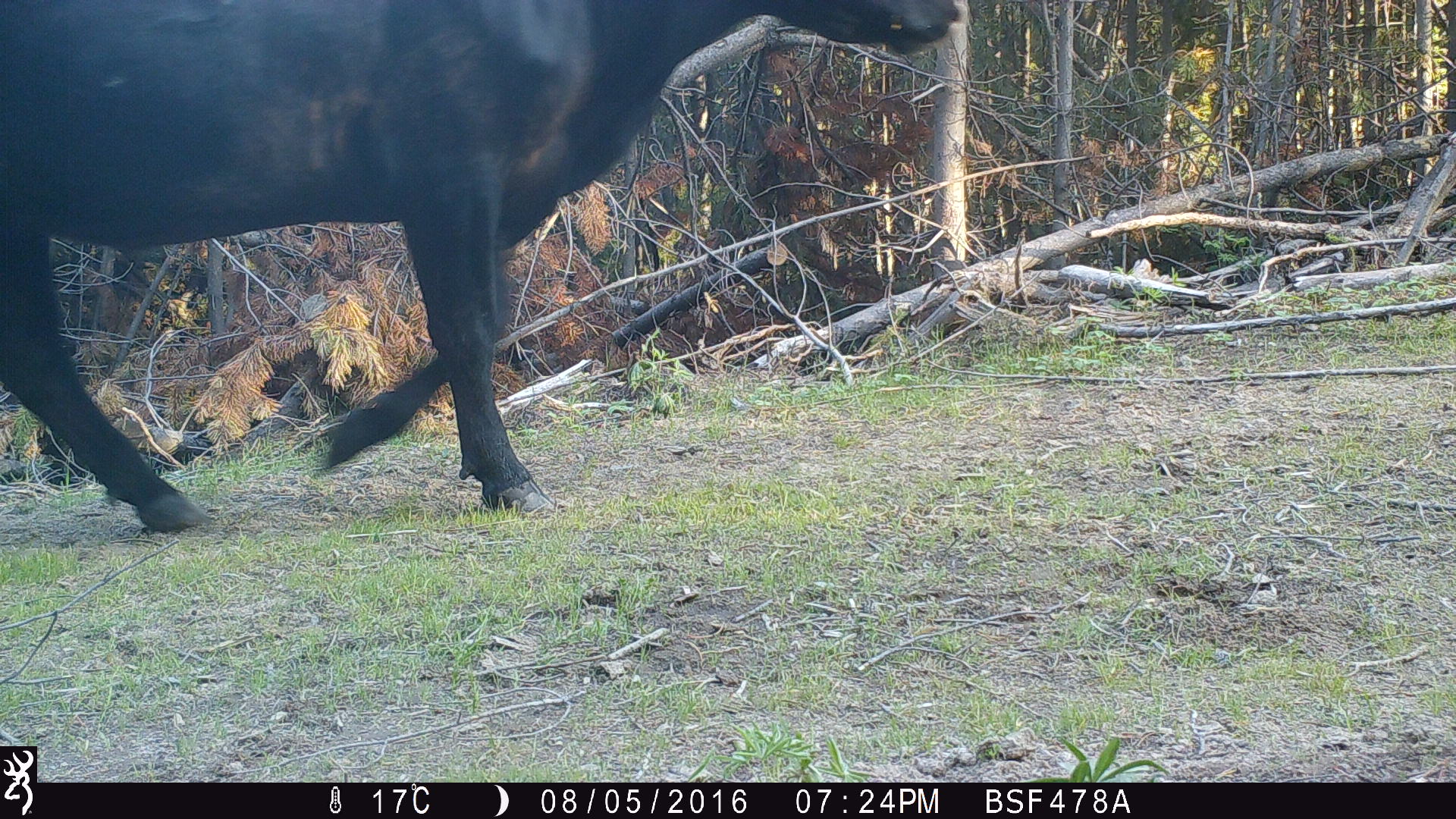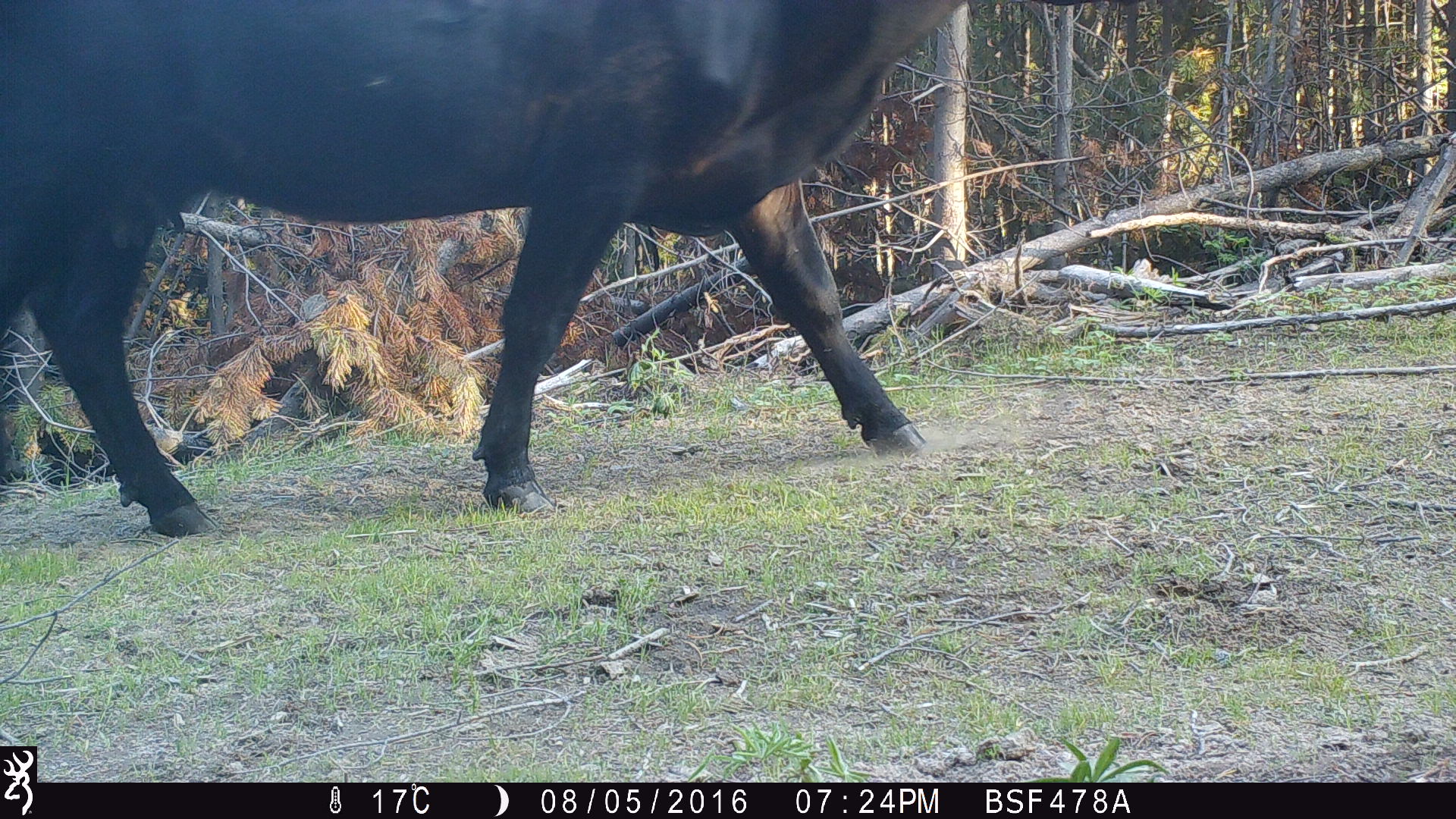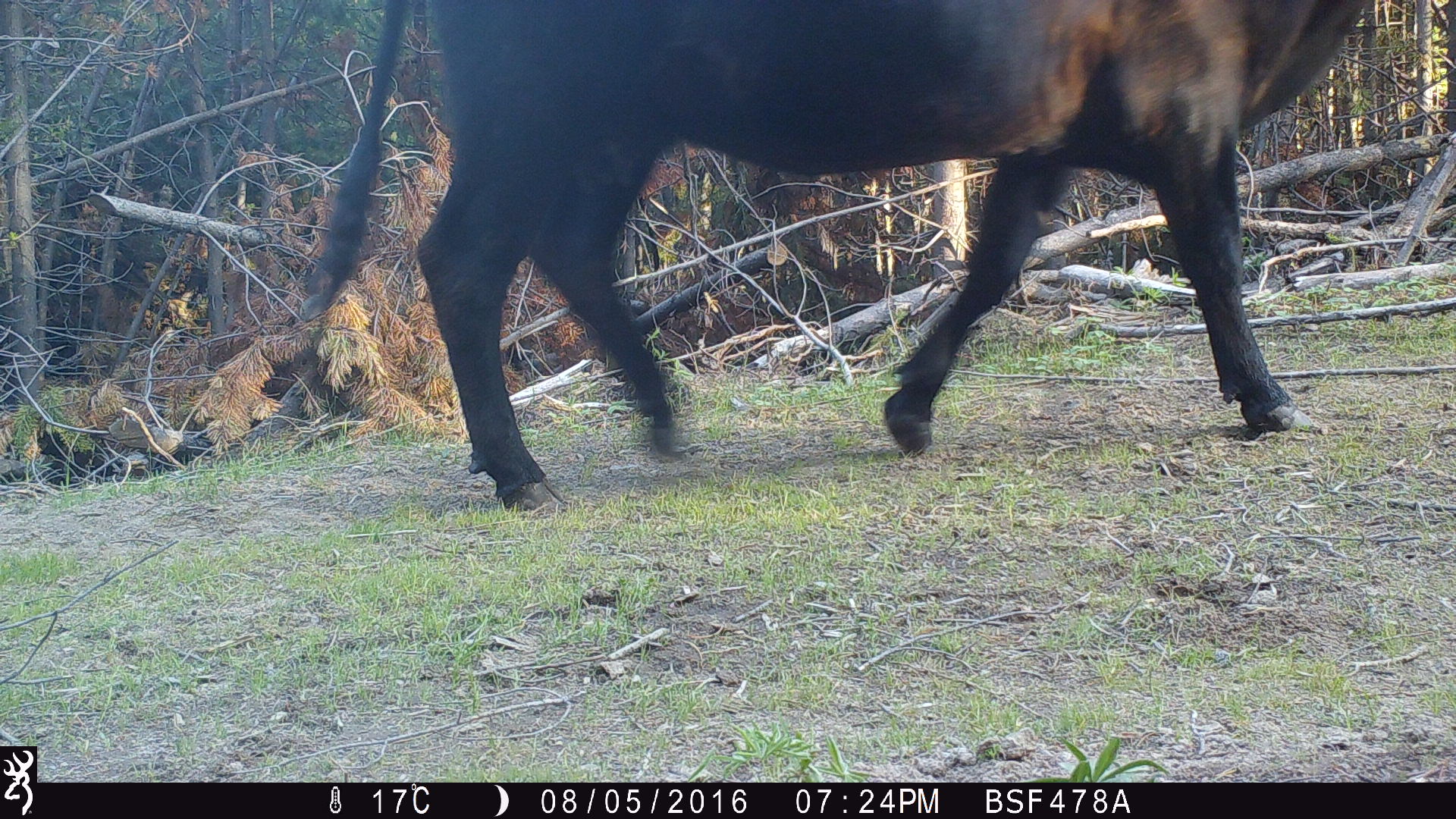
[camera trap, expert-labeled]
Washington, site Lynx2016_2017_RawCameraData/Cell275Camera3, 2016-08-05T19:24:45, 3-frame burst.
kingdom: Animalia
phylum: Chordata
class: Mammalia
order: Artiodactyla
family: Bovidae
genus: Bos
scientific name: Bos taurus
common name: domestic cattle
Domestic cattle (Bos taurus). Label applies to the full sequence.